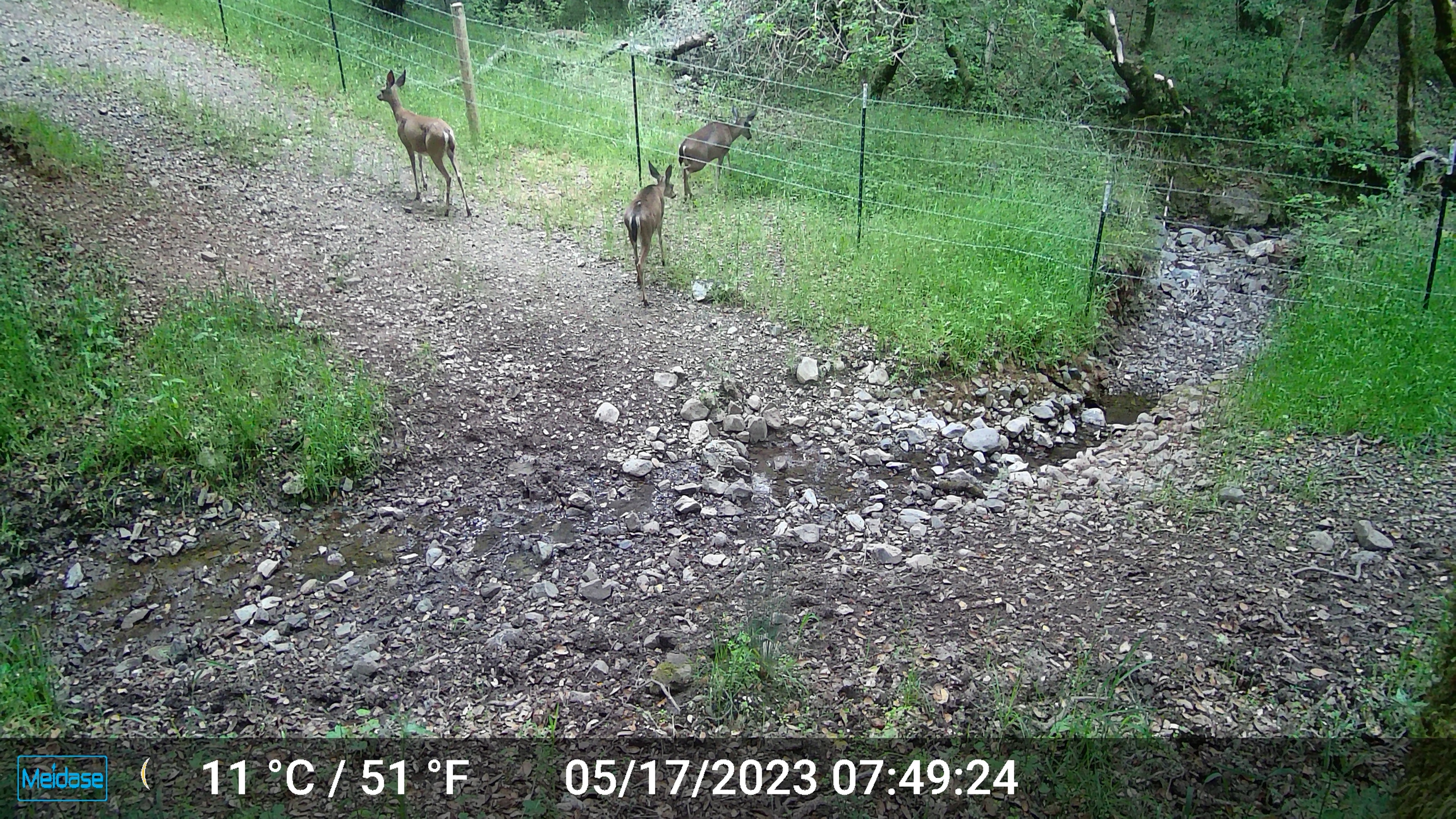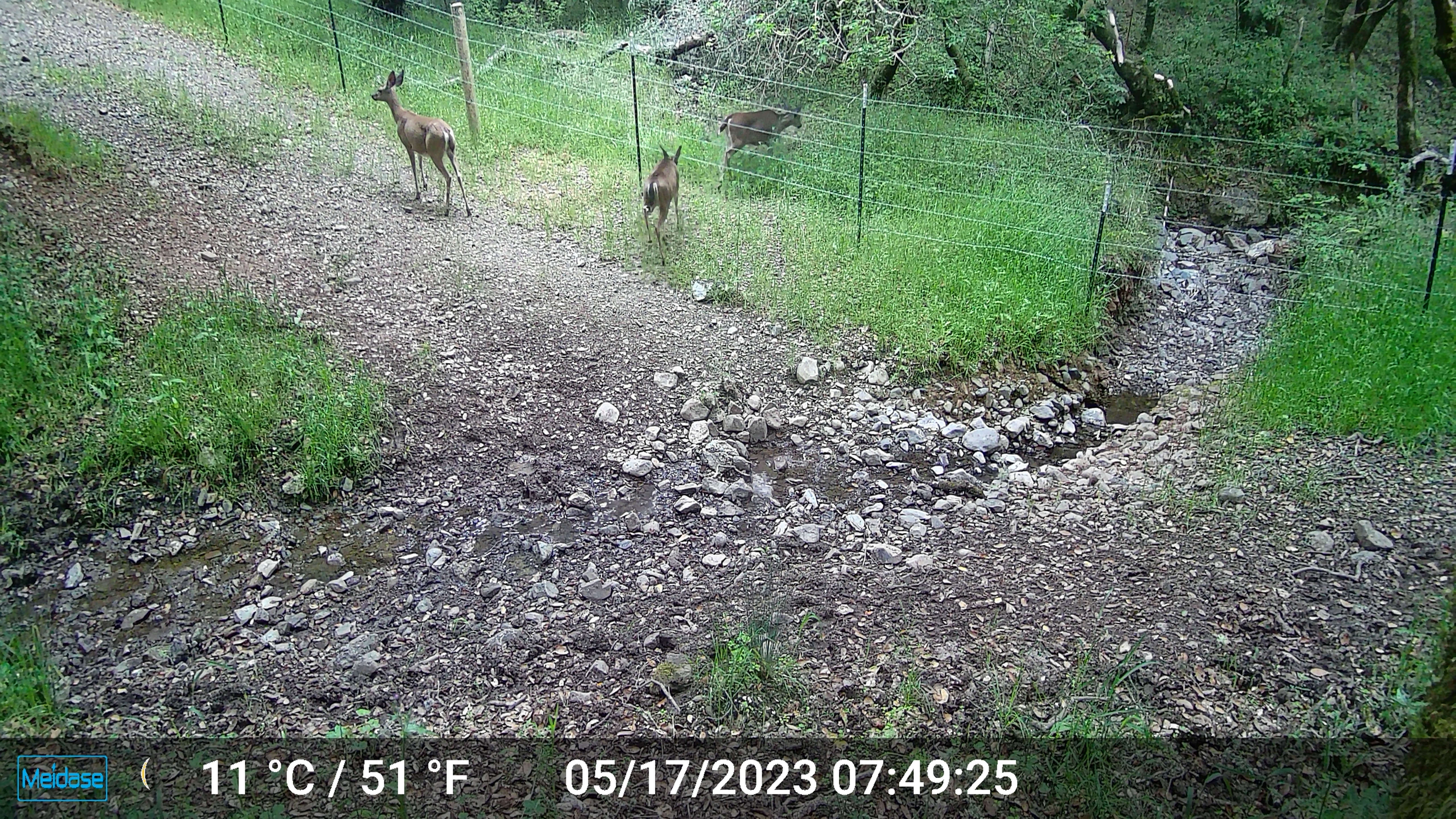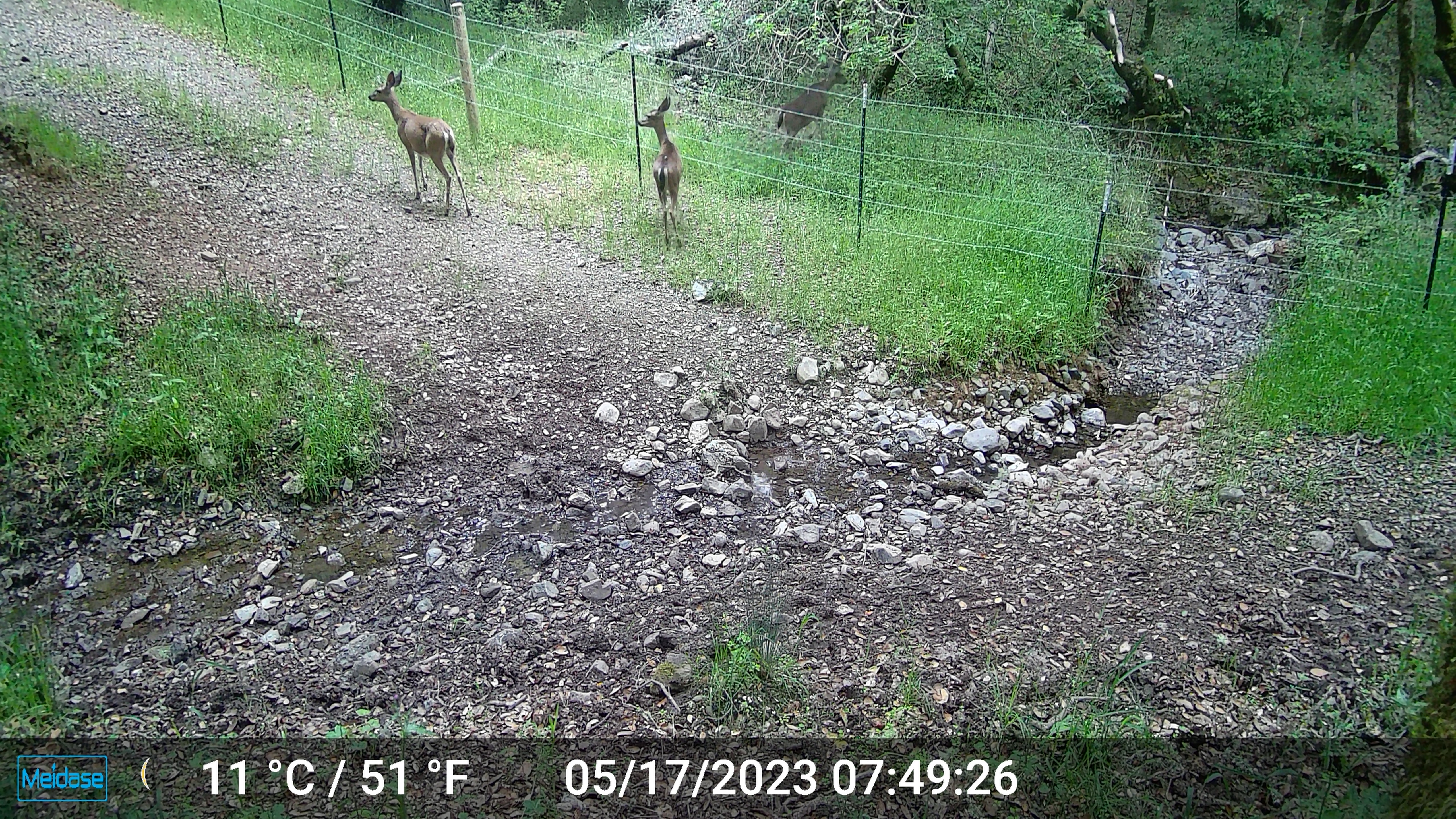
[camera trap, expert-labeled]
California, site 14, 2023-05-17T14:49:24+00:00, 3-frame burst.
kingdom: Animalia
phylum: Chordata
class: Mammalia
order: Artiodactyla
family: Cervidae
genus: Odocoileus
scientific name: Odocoileus hemionus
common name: mule deer